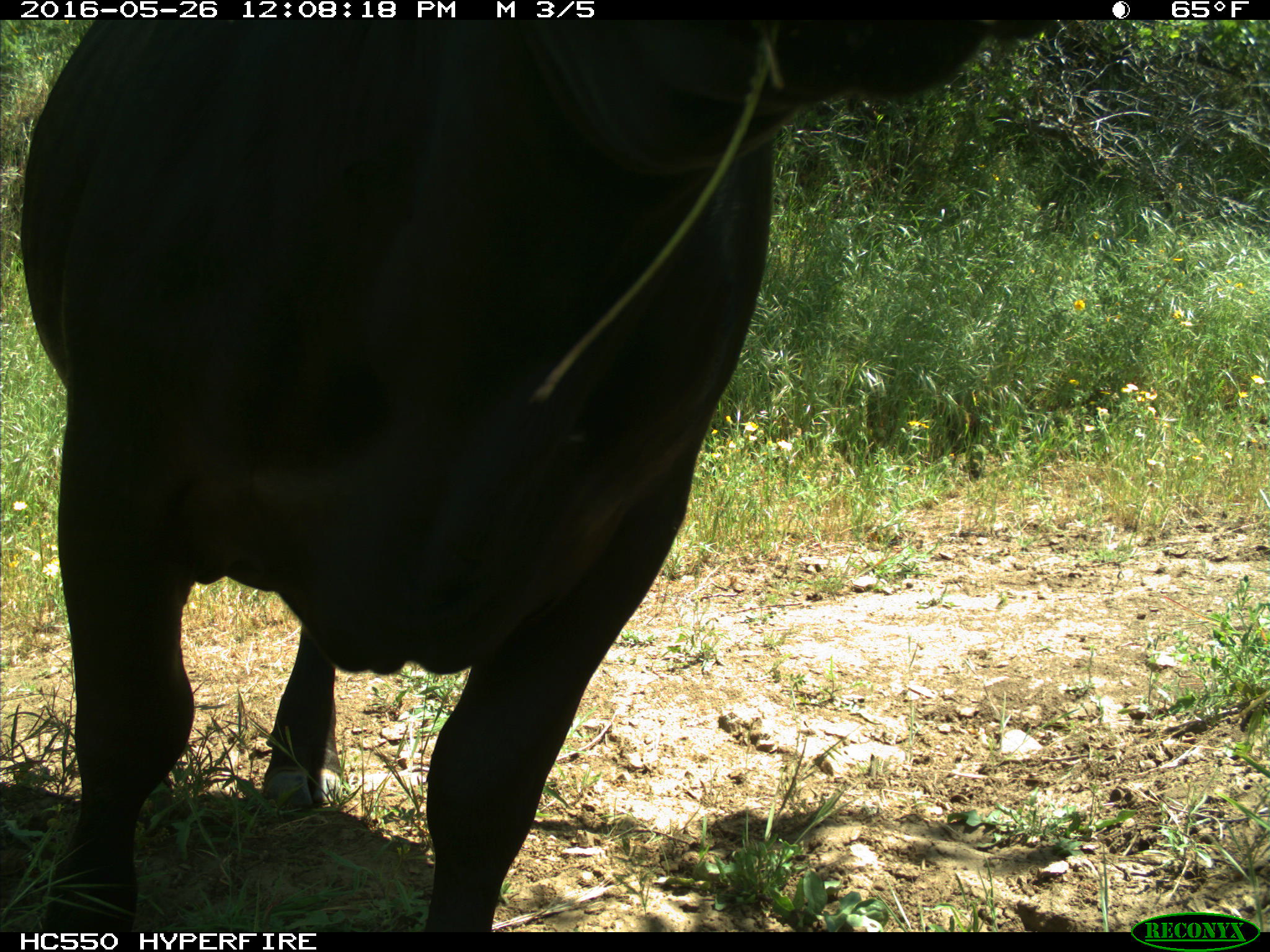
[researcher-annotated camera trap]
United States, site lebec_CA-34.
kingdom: Animalia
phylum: Chordata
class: Mammalia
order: Artiodactyla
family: Bovidae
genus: Bos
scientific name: Bos taurus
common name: domestic cow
Bos taurus (domestic cow).